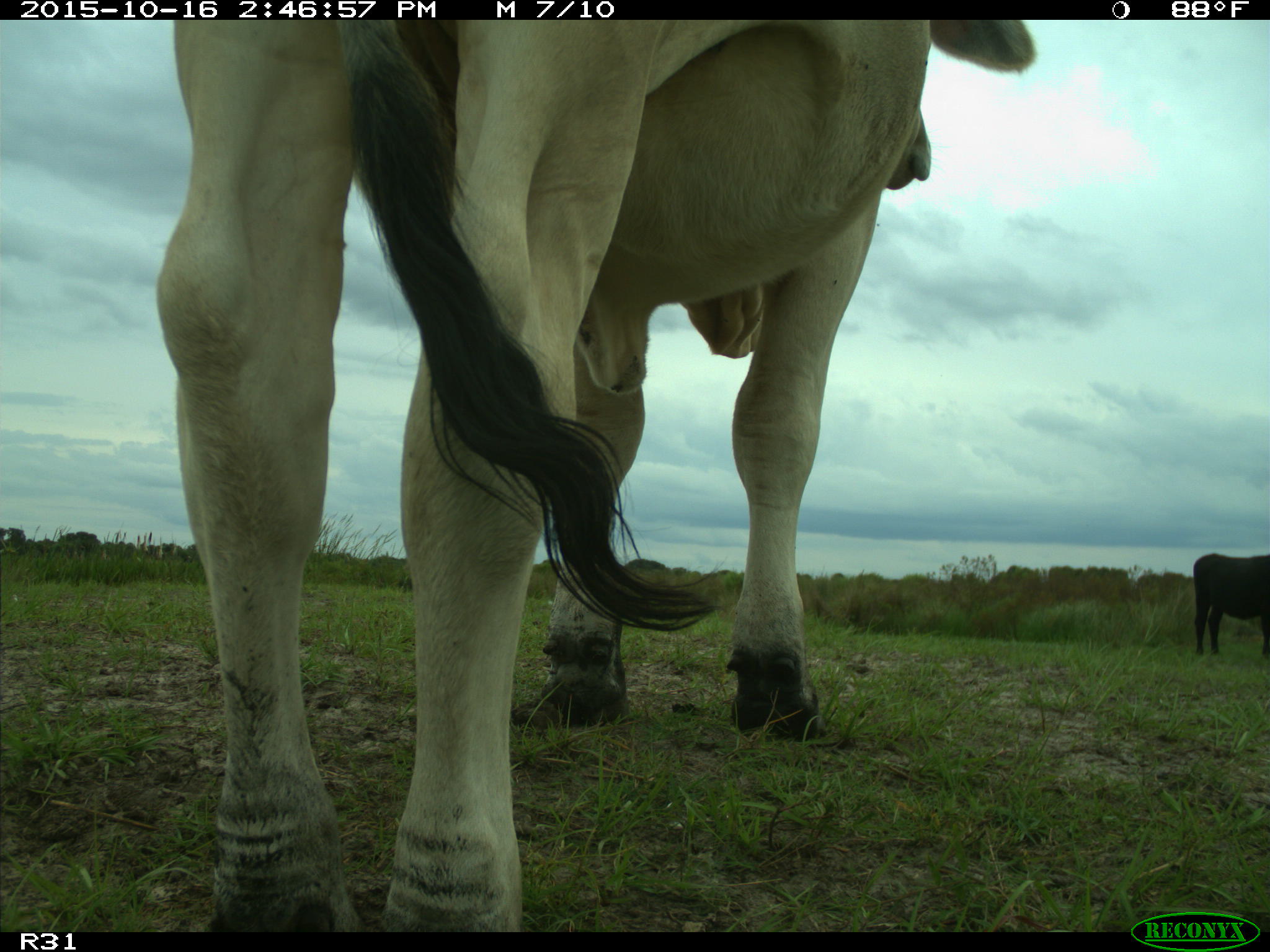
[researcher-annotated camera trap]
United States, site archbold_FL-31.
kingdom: Animalia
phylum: Chordata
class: Mammalia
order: Artiodactyla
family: Bovidae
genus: Bos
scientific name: Bos taurus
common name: domestic cow